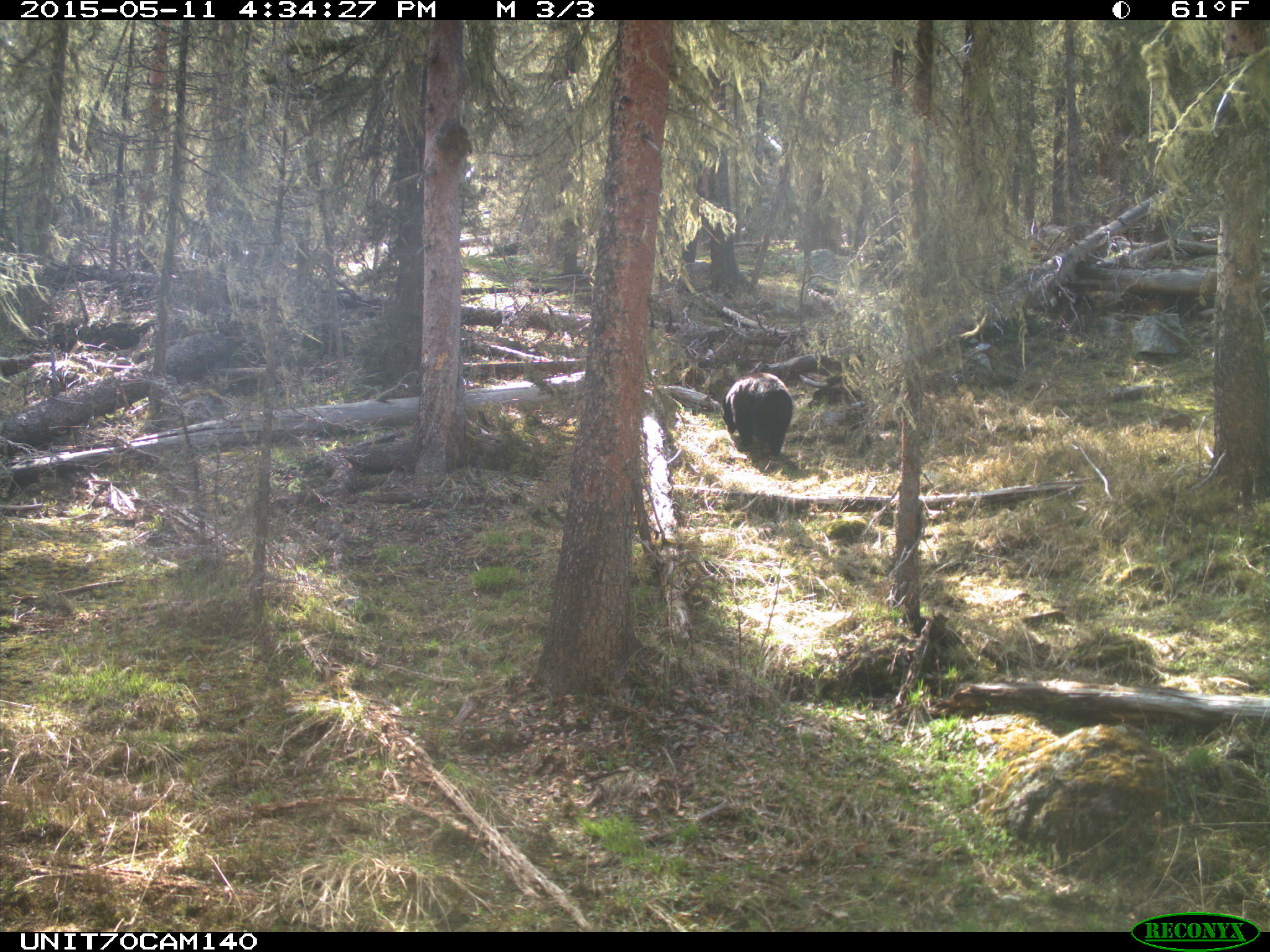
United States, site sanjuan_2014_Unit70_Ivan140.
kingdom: Animalia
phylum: Chordata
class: Mammalia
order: Carnivora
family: Ursidae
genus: Ursus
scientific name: Ursus americanus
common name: american black bear